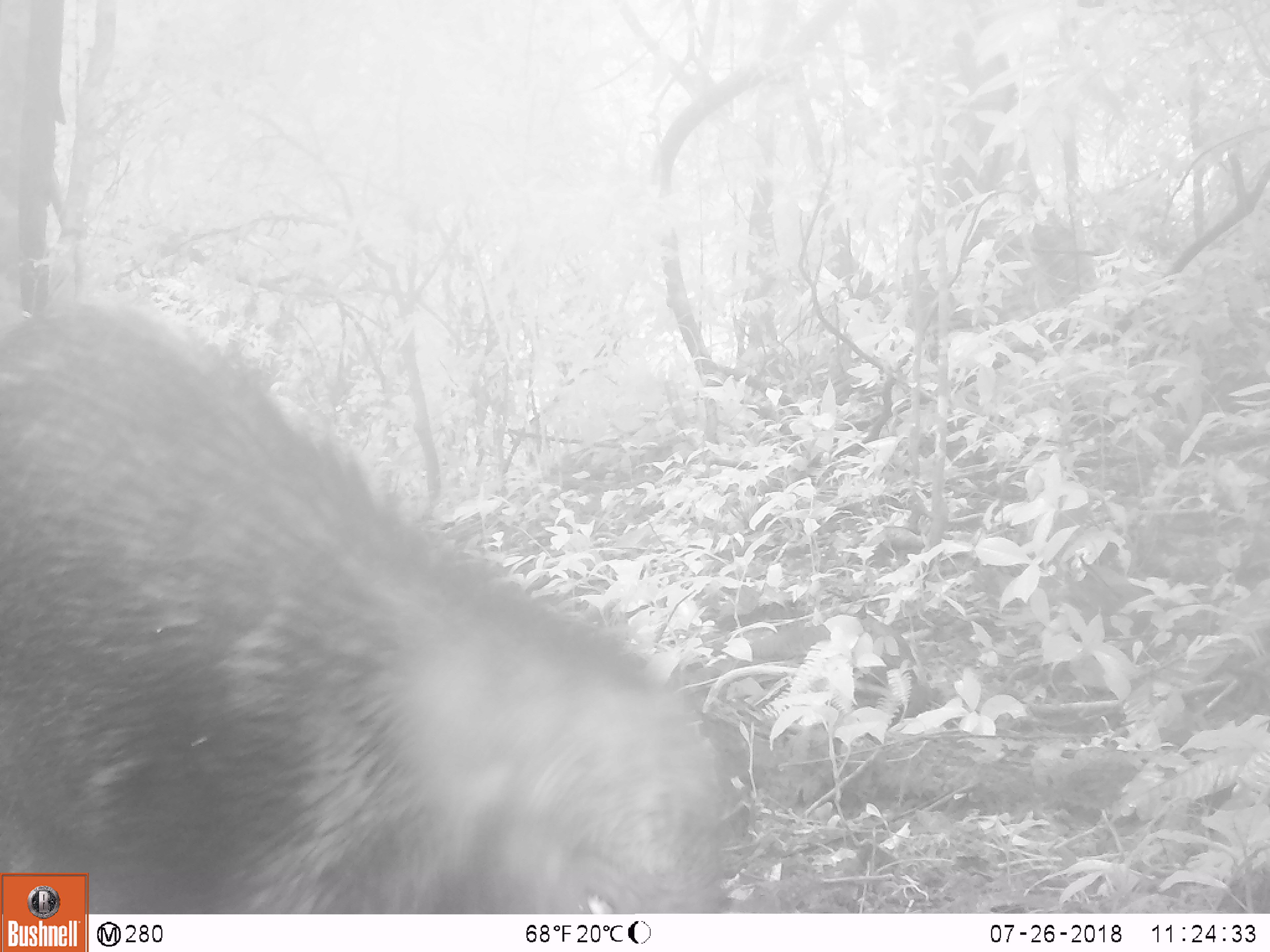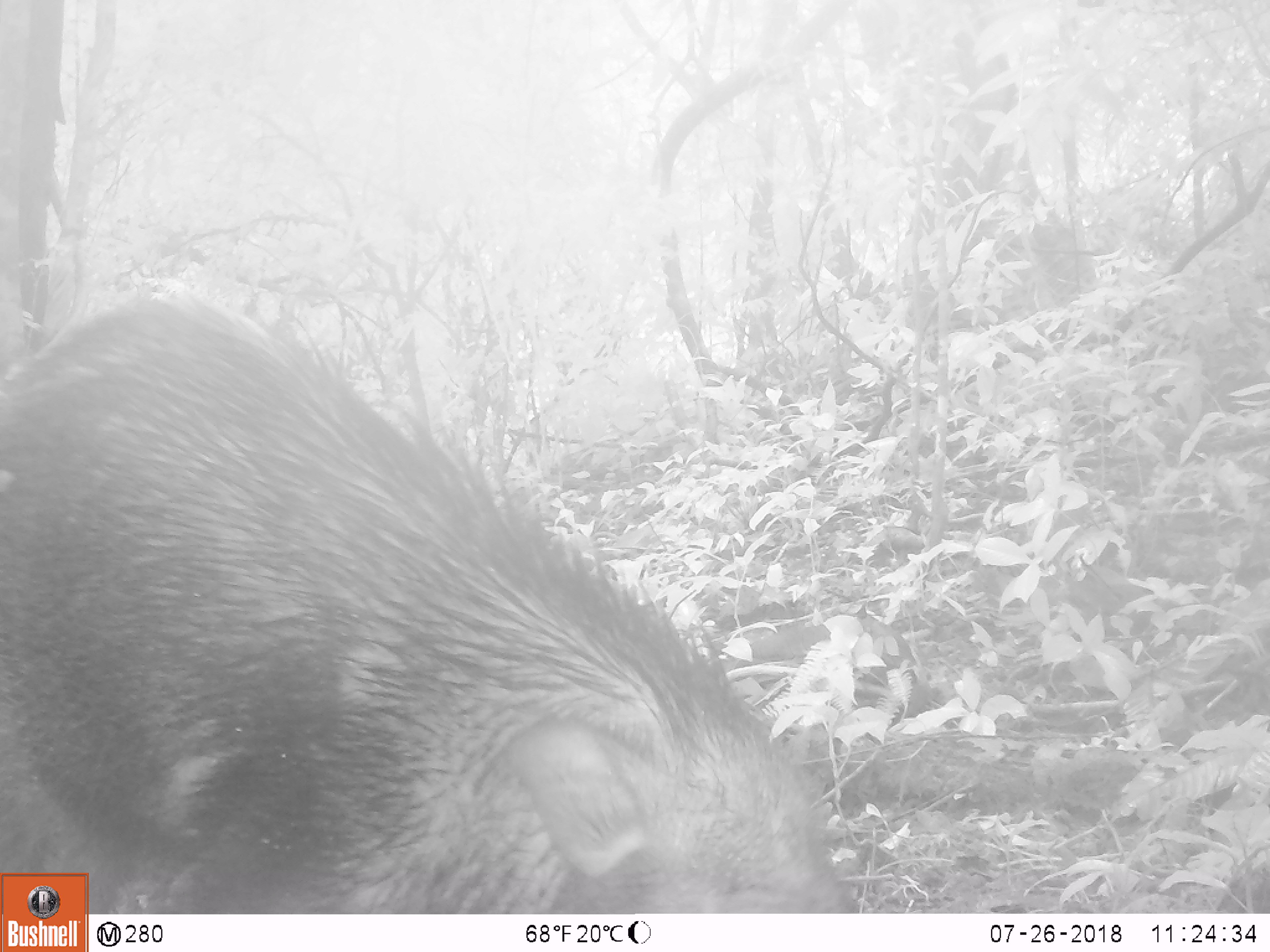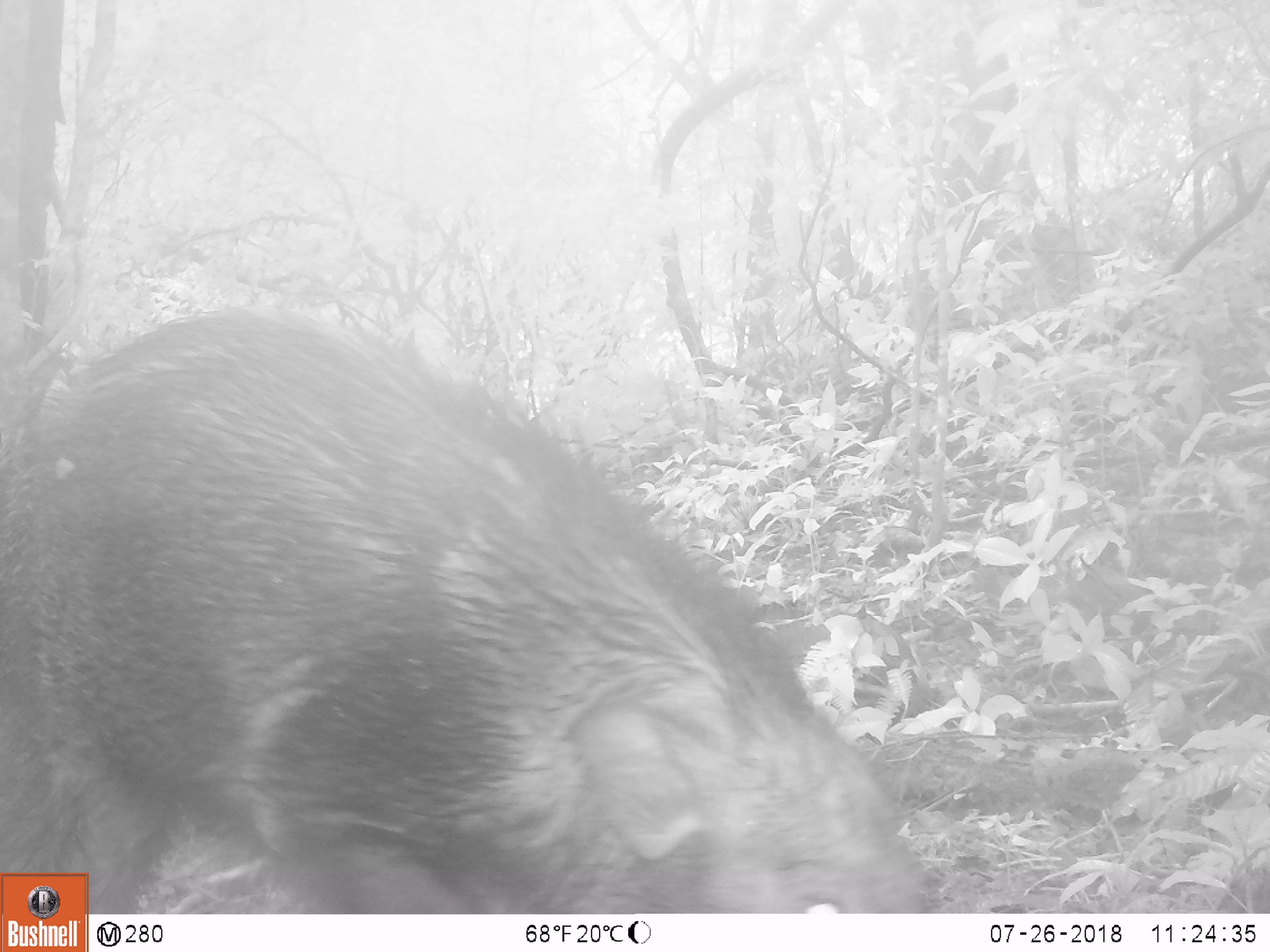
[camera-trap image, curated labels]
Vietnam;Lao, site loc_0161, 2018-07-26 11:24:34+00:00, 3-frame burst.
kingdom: Animalia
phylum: Chordata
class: Mammalia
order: Artiodactyla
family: Suidae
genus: Sus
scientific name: Sus scrofa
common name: eurasian wild pig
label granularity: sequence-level